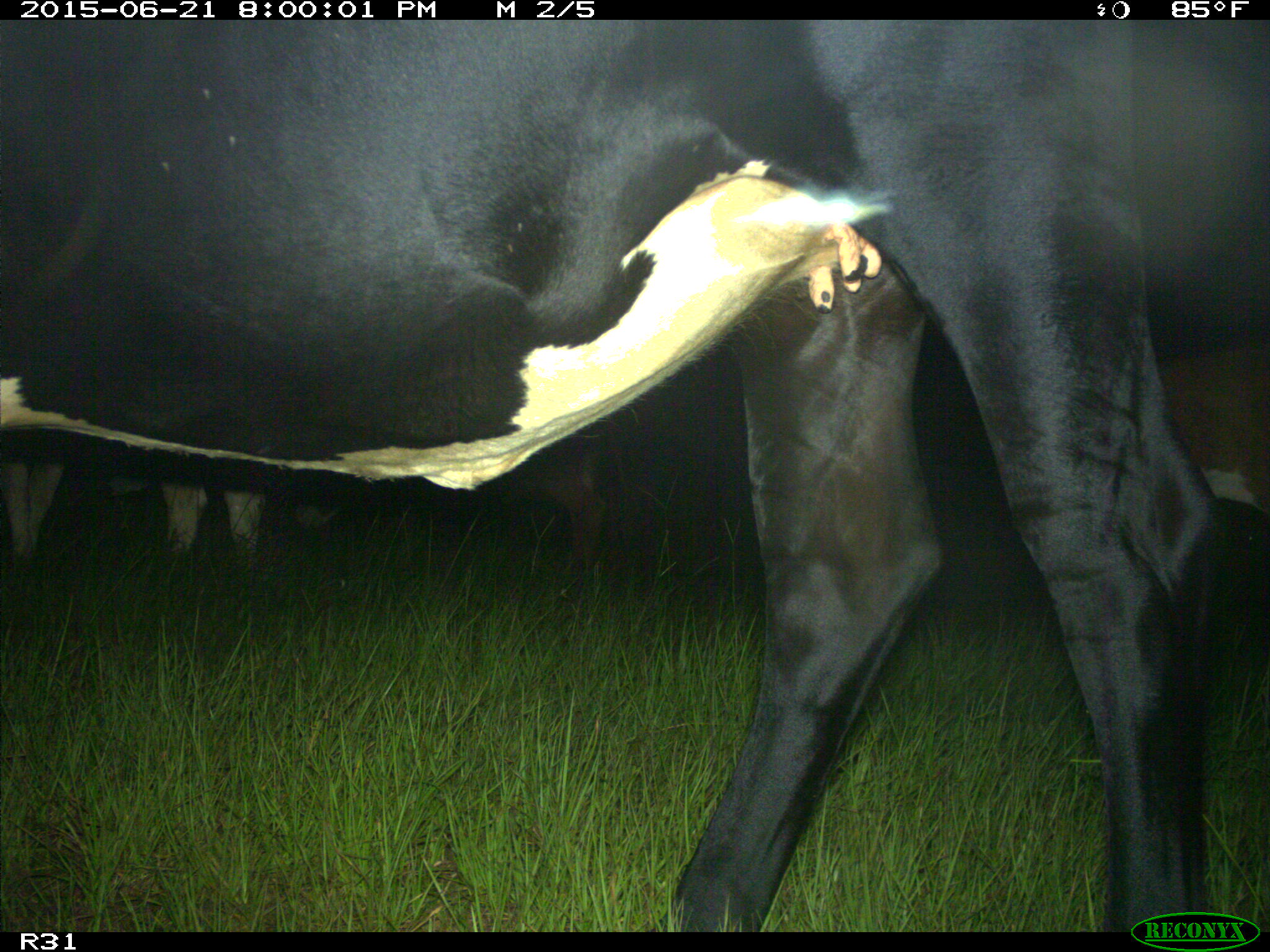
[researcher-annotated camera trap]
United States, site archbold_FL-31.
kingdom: Animalia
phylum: Chordata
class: Mammalia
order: Artiodactyla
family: Bovidae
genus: Bos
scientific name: Bos taurus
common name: domestic cow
Bos taurus (domestic cow).